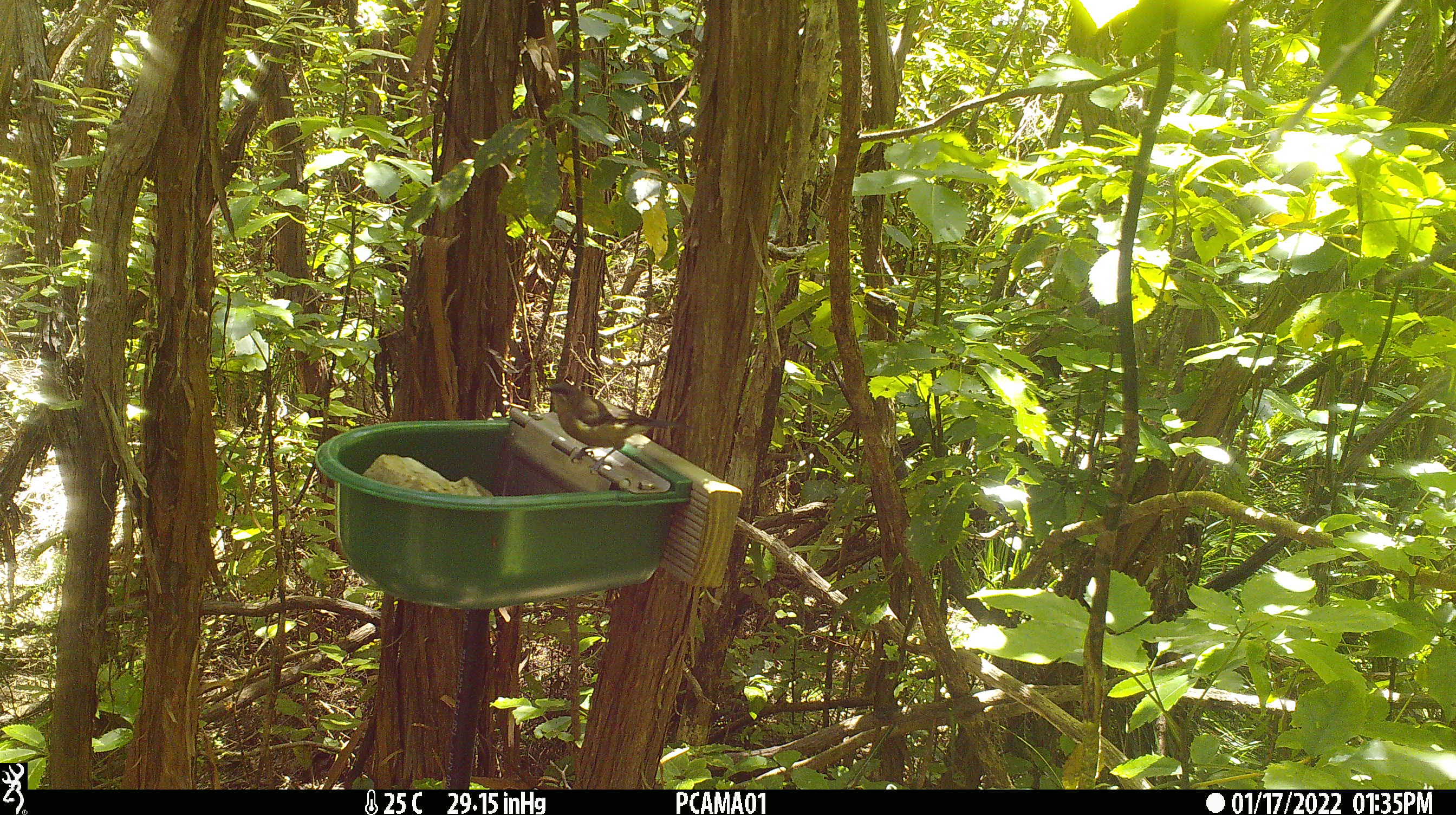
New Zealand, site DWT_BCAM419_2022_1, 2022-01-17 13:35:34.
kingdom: Animalia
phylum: Chordata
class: Aves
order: Passeriformes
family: Meliphagidae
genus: Anthornis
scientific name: Anthornis melanura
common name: new zealand bellbird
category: bellbird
Bellbird (new zealand bellbird) (Anthornis melanura).